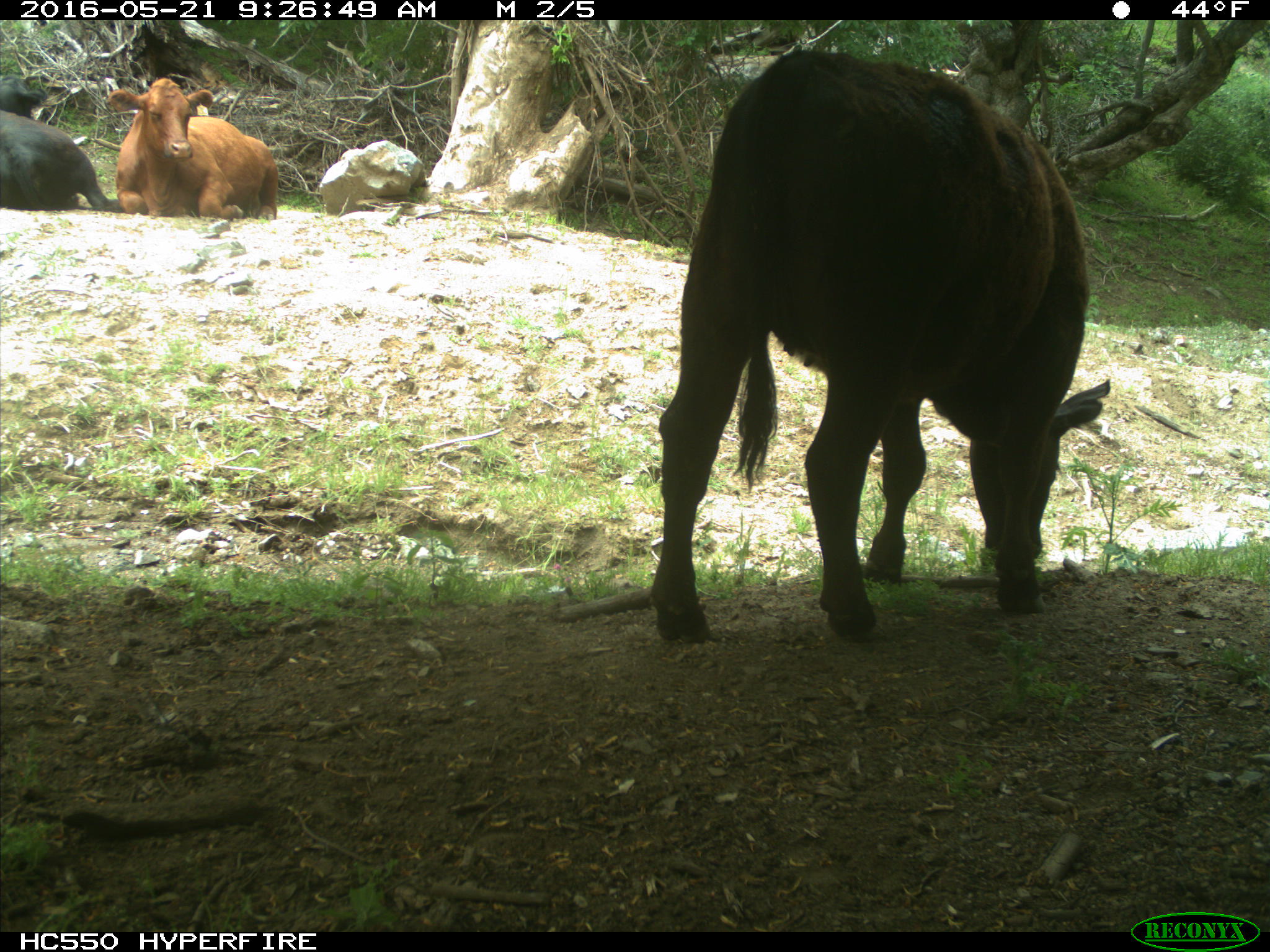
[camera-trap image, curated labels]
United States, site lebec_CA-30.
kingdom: Animalia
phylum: Chordata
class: Mammalia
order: Artiodactyla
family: Bovidae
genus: Bos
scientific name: Bos taurus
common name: domestic cow